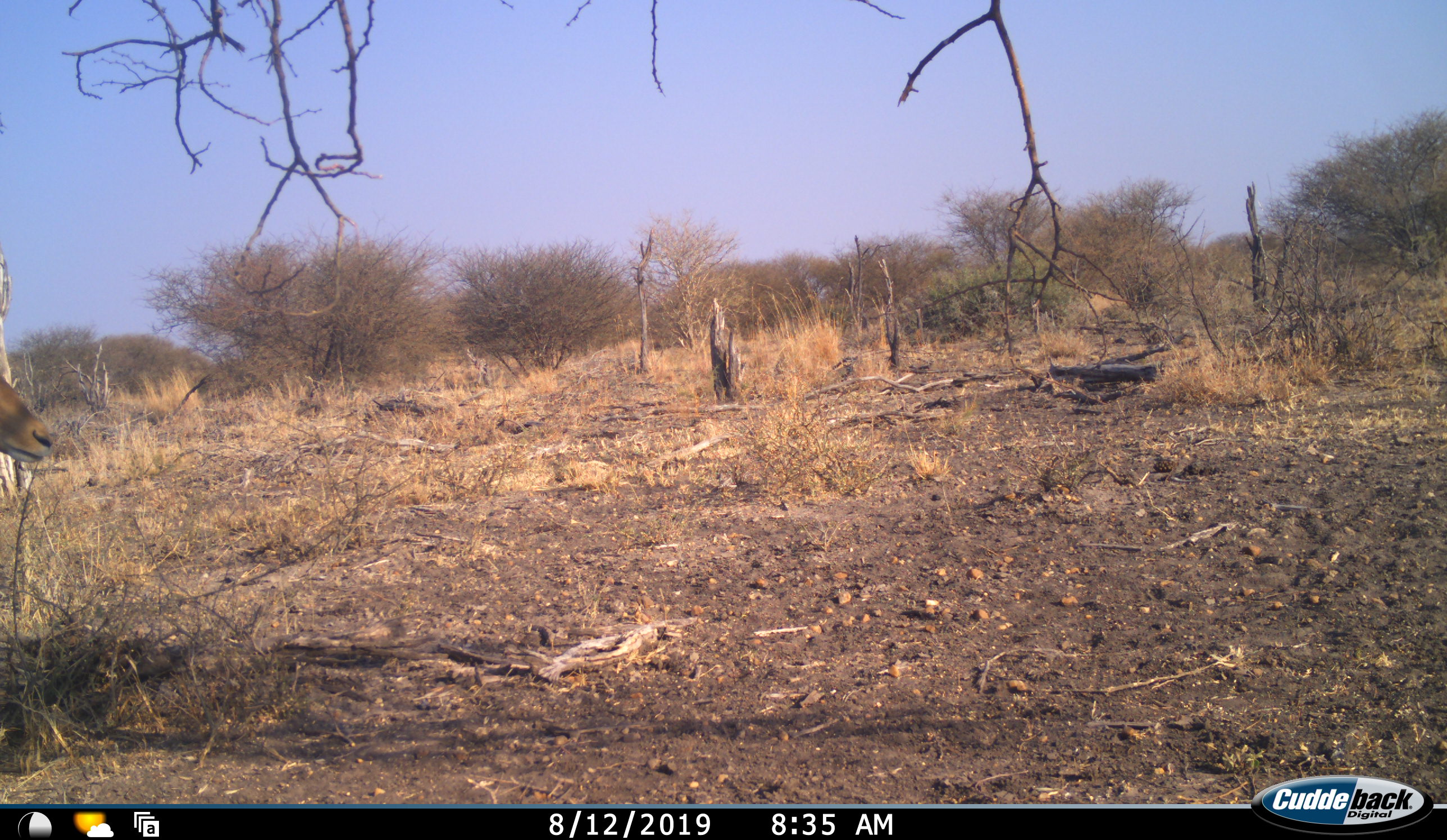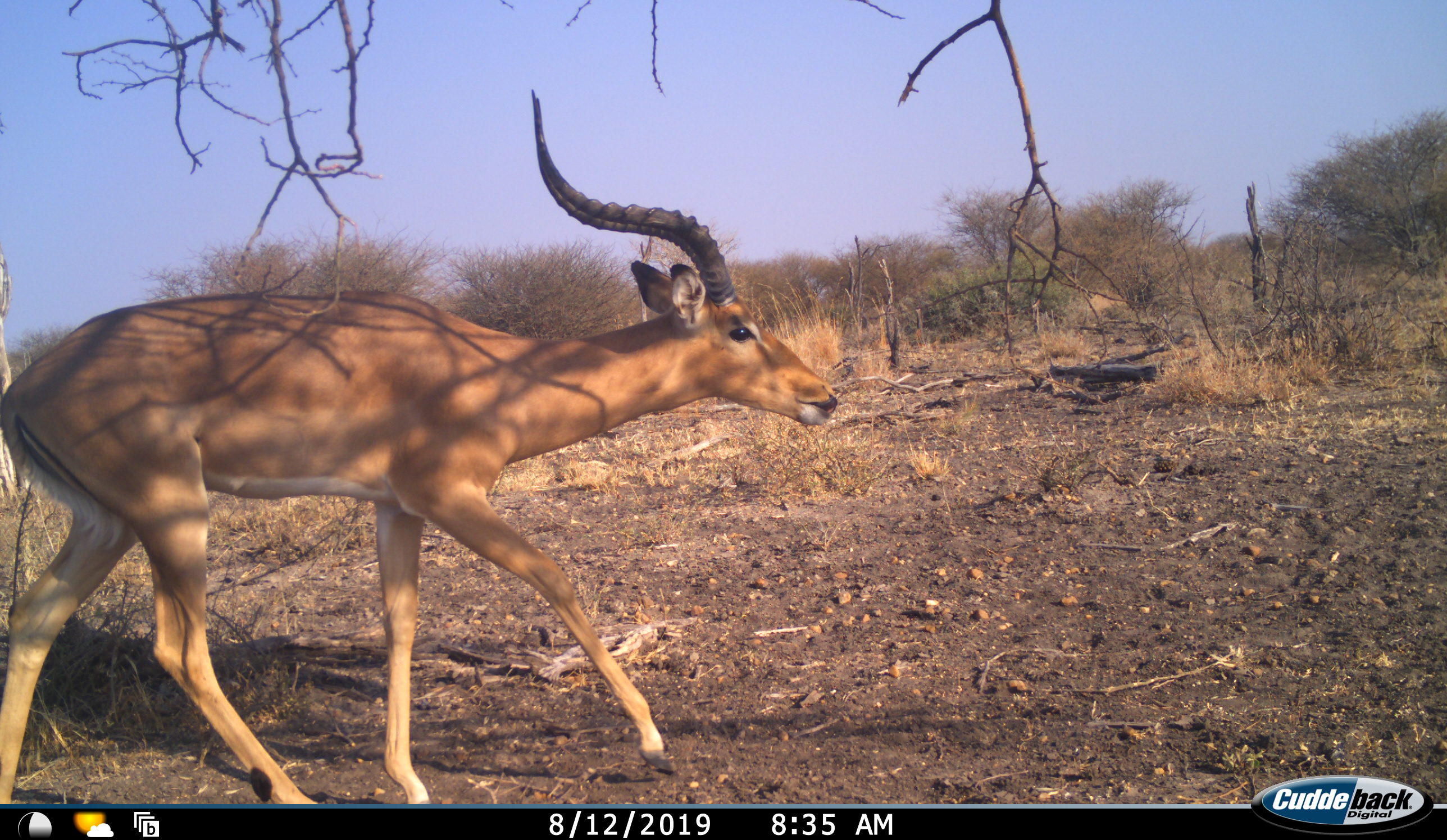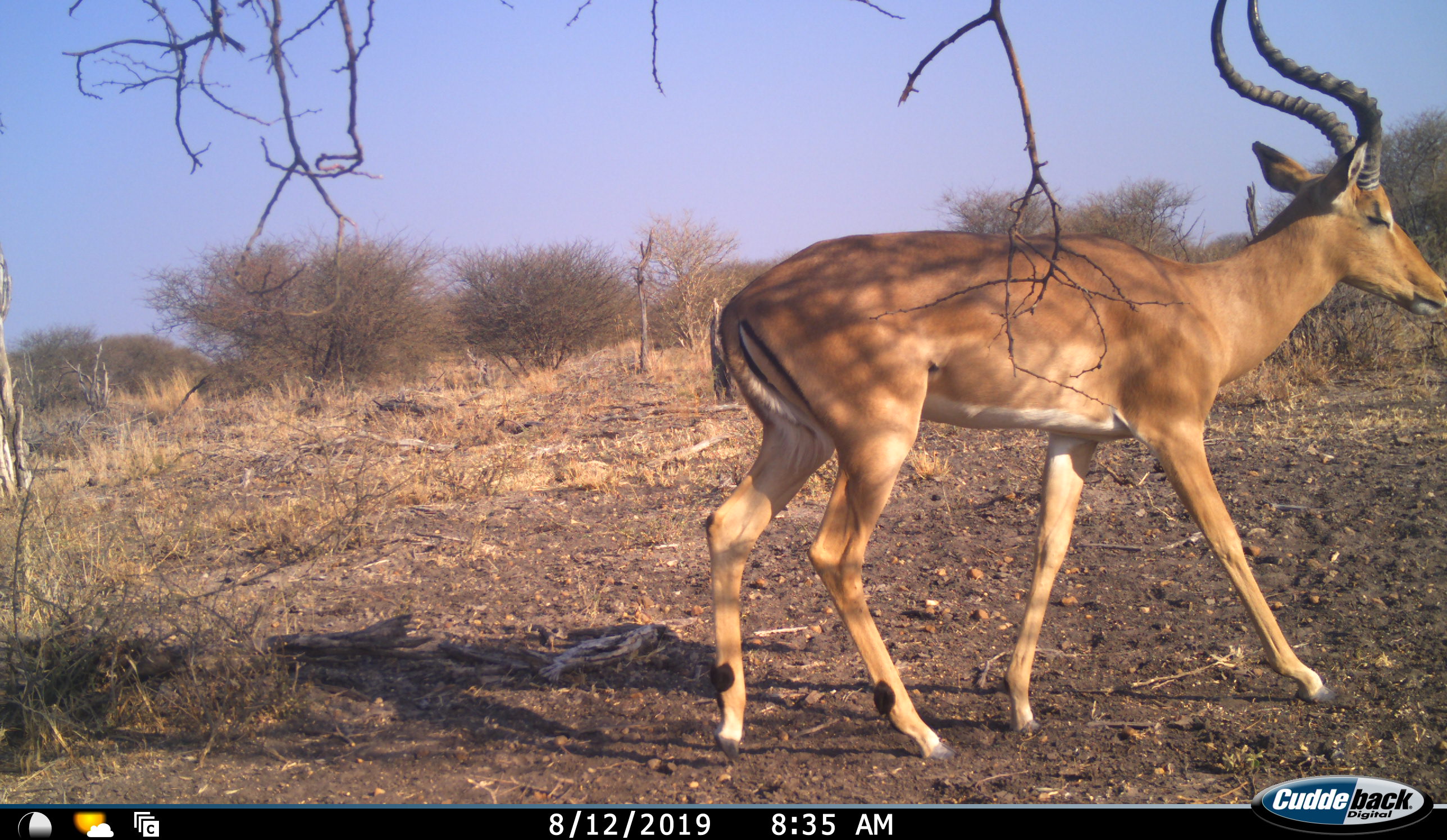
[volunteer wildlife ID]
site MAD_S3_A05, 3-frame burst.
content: unidentified animal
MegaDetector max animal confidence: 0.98